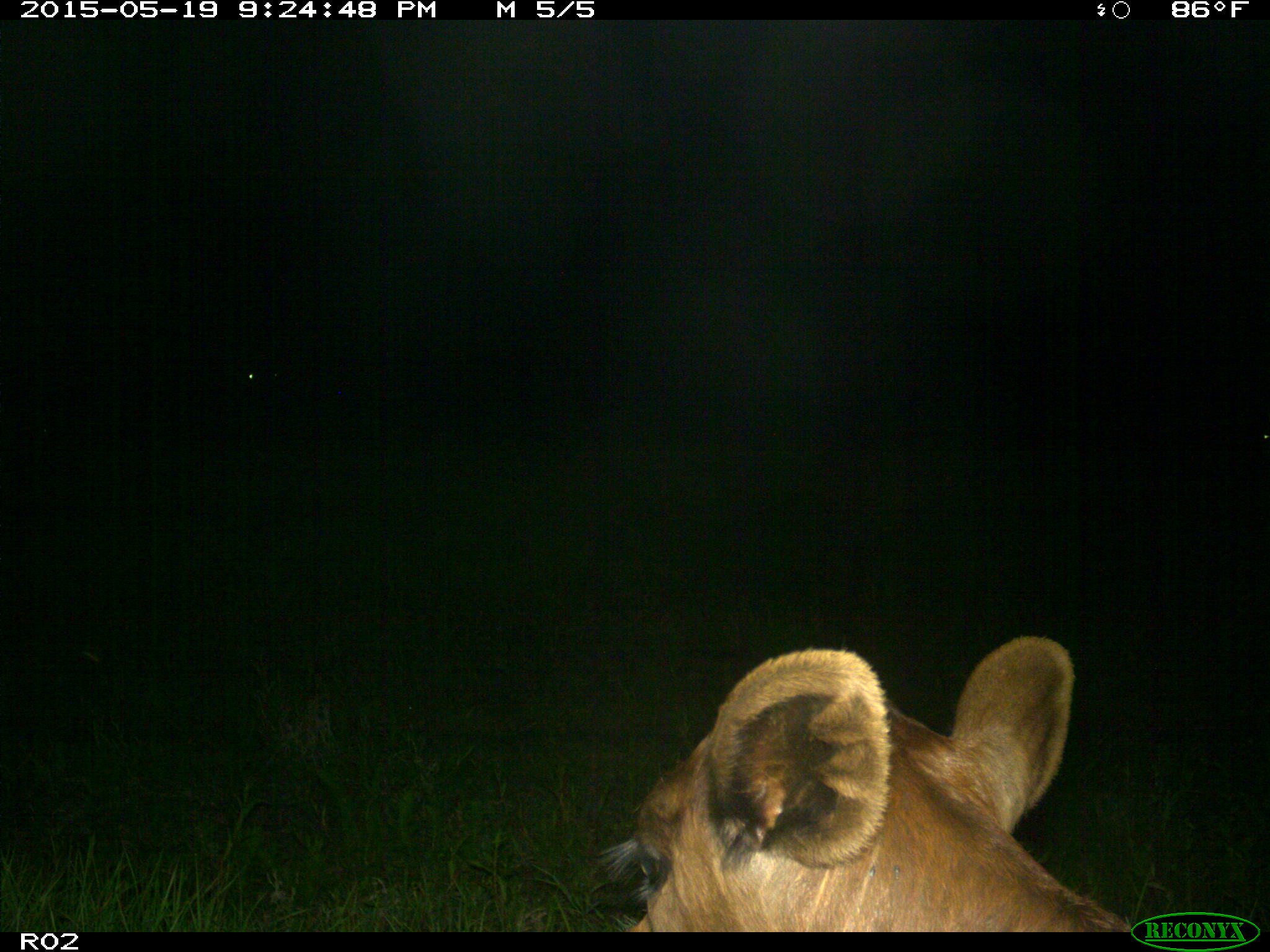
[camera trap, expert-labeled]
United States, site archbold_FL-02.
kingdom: Animalia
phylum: Chordata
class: Mammalia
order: Artiodactyla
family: Bovidae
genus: Bos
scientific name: Bos taurus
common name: domestic cow